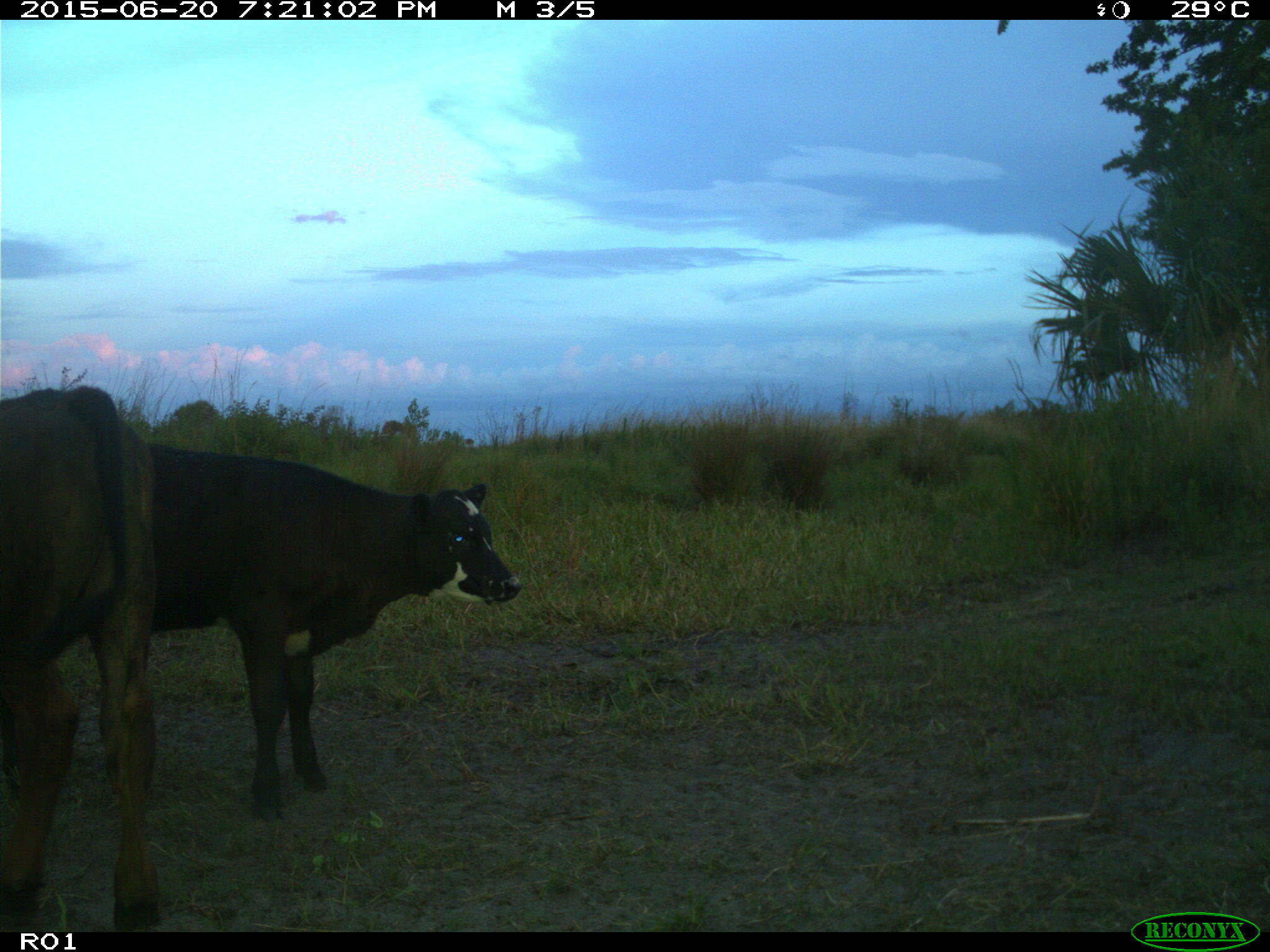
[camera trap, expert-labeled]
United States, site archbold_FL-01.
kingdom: Animalia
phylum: Chordata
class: Mammalia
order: Artiodactyla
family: Bovidae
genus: Bos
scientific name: Bos taurus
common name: domestic cow